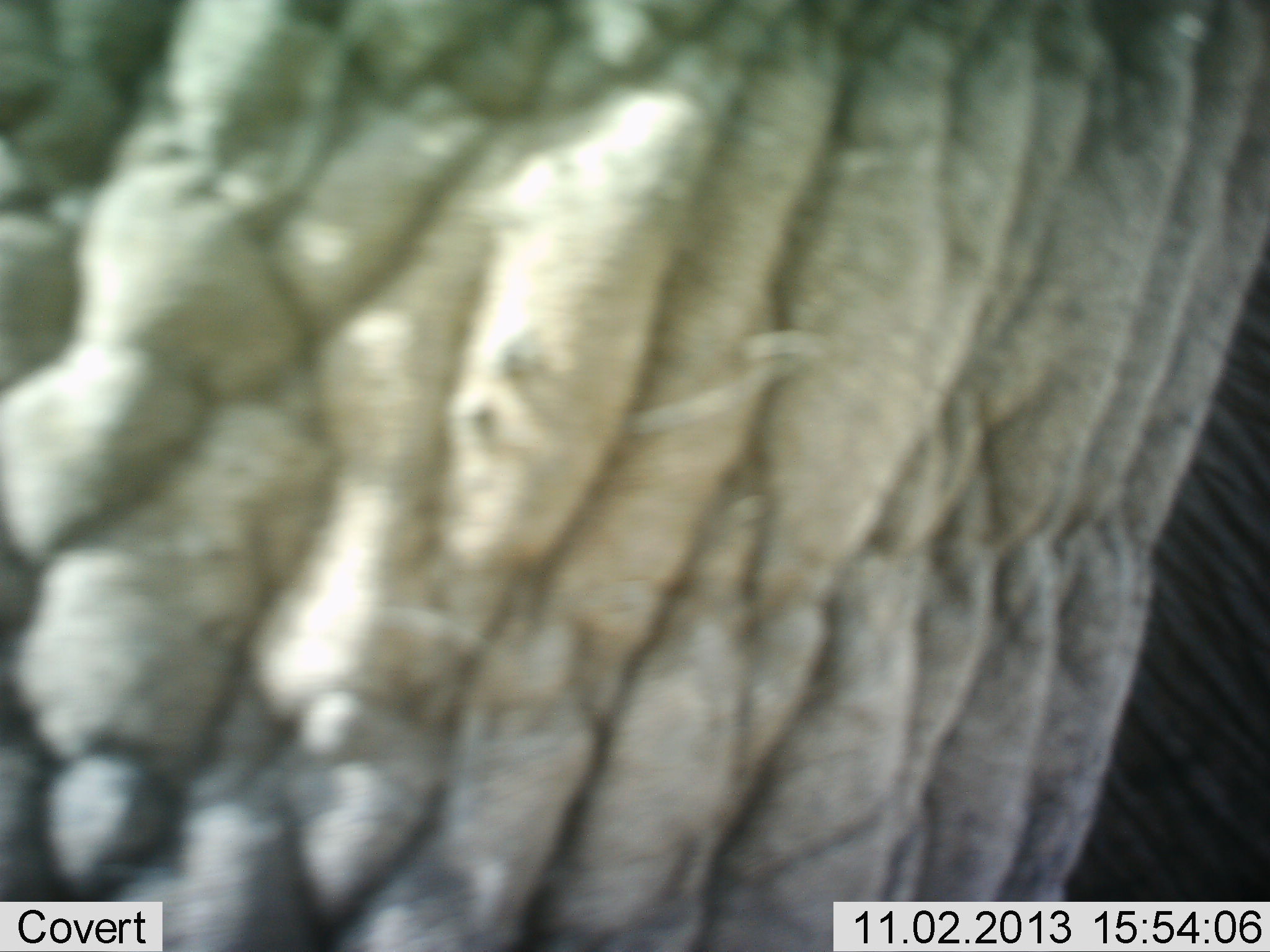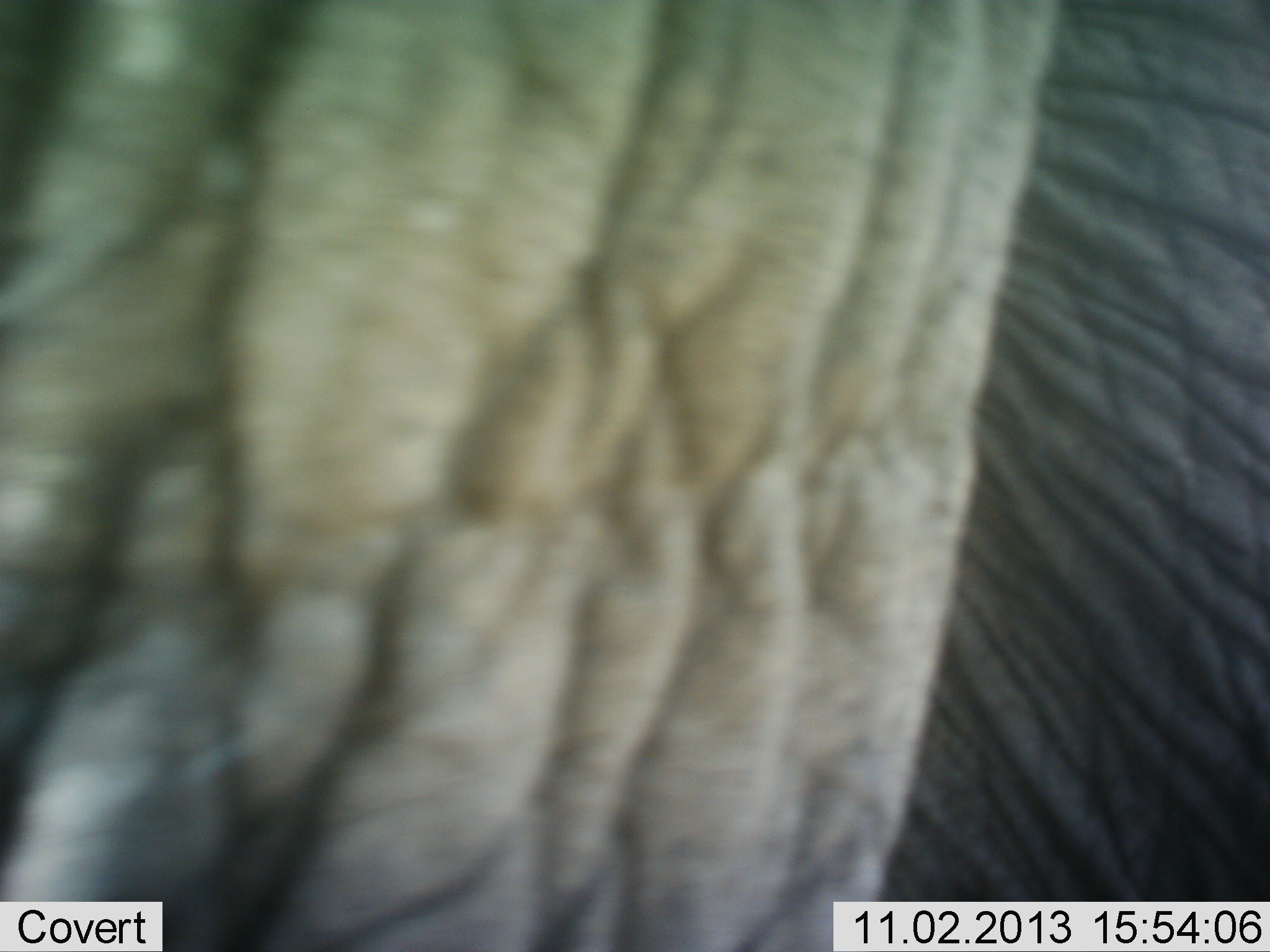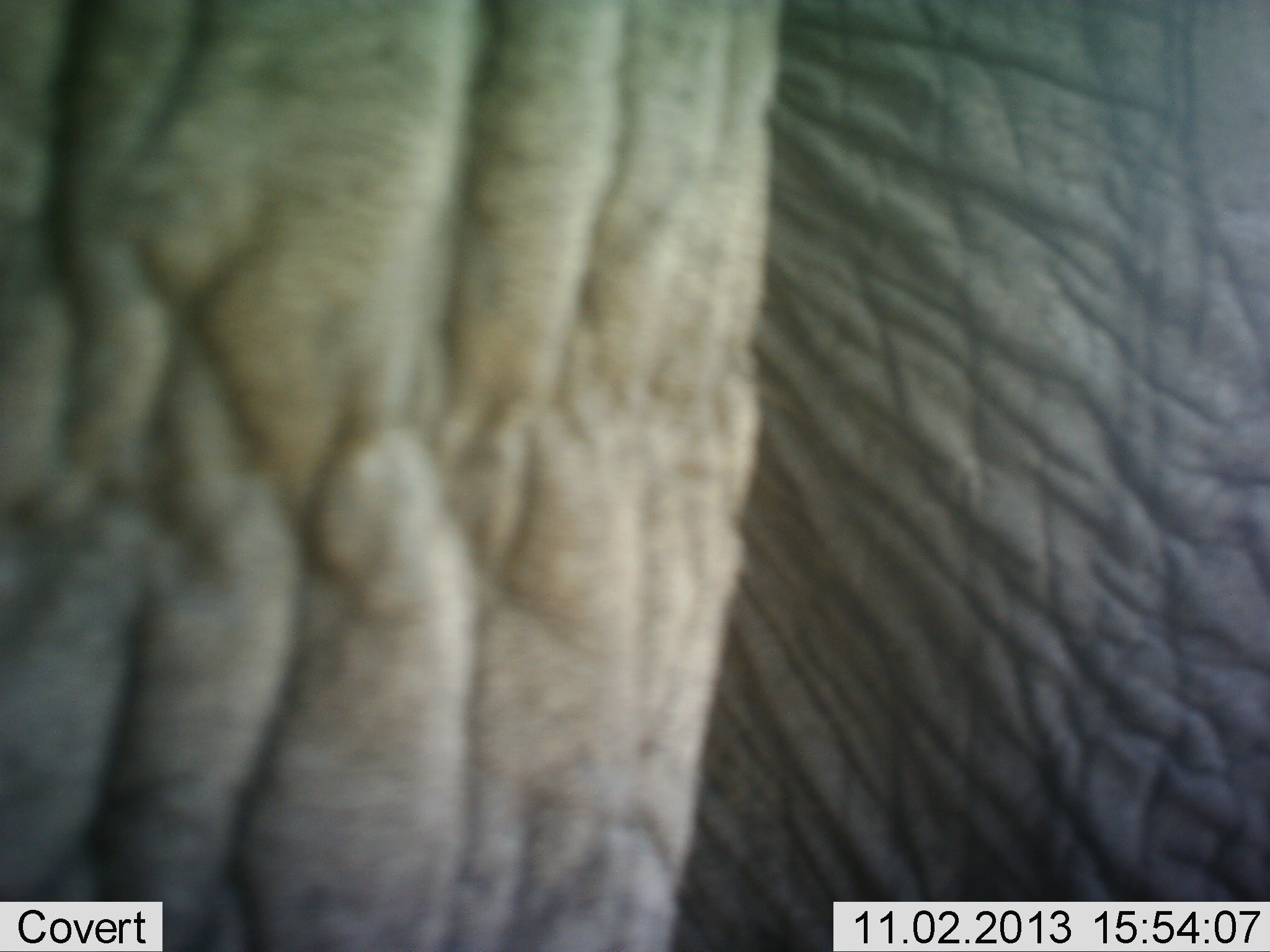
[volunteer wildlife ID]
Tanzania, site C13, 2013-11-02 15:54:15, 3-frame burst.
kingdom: Animalia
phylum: Chordata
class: Mammalia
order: Proboscidea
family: Elephantidae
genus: Loxodonta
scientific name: Loxodonta africana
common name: african bush elephant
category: elephant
Elephant (african bush elephant) (Loxodonta africana), count 1. Behavior (volunteer vote fractions): standing 60%, resting 0%, moving 40%, interacting 0%. Young present (vote fraction): 0%. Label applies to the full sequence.